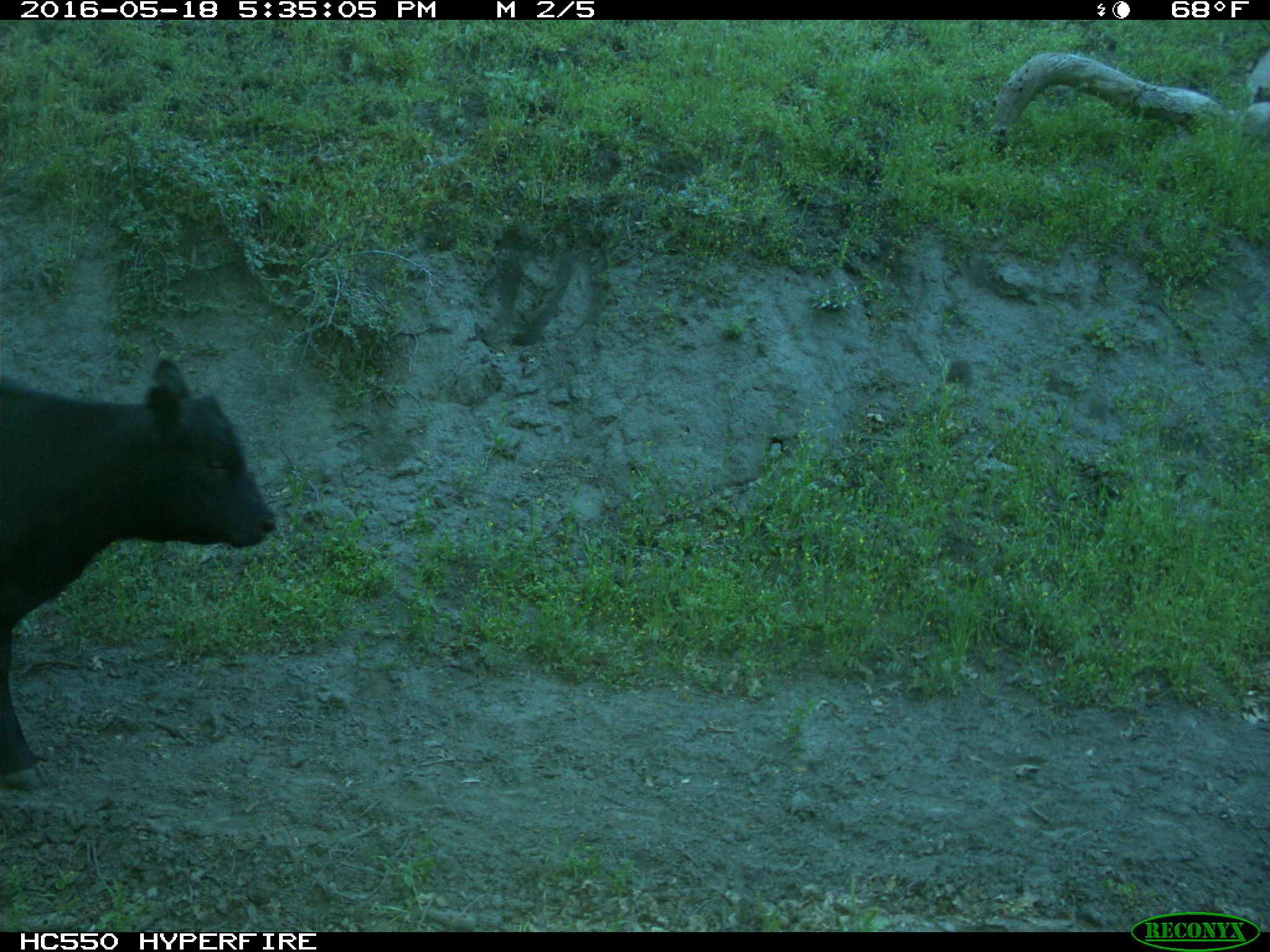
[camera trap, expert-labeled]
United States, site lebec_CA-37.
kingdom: Animalia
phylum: Chordata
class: Mammalia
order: Artiodactyla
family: Bovidae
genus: Bos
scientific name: Bos taurus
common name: domestic cow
Bos taurus (domestic cow).